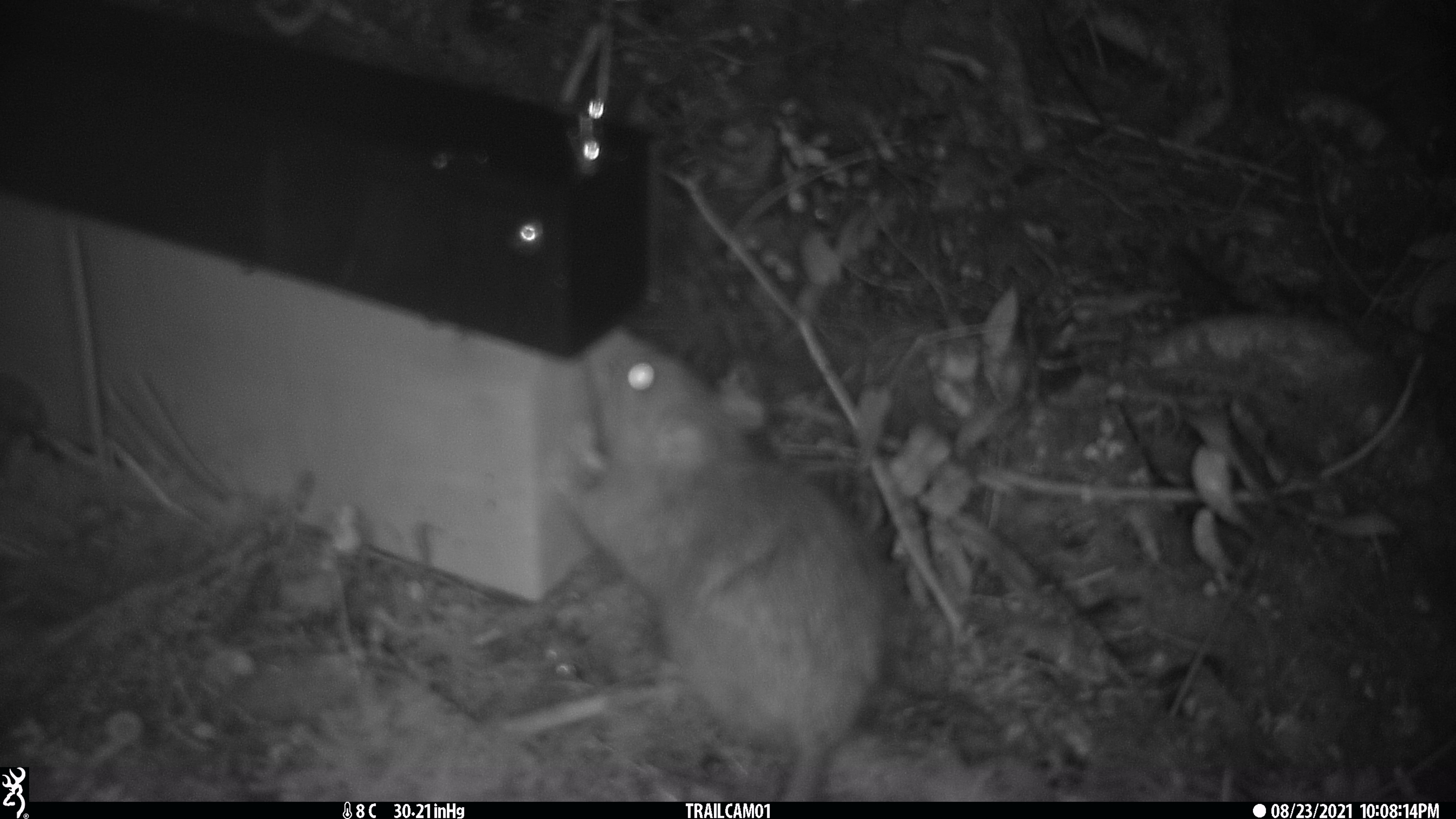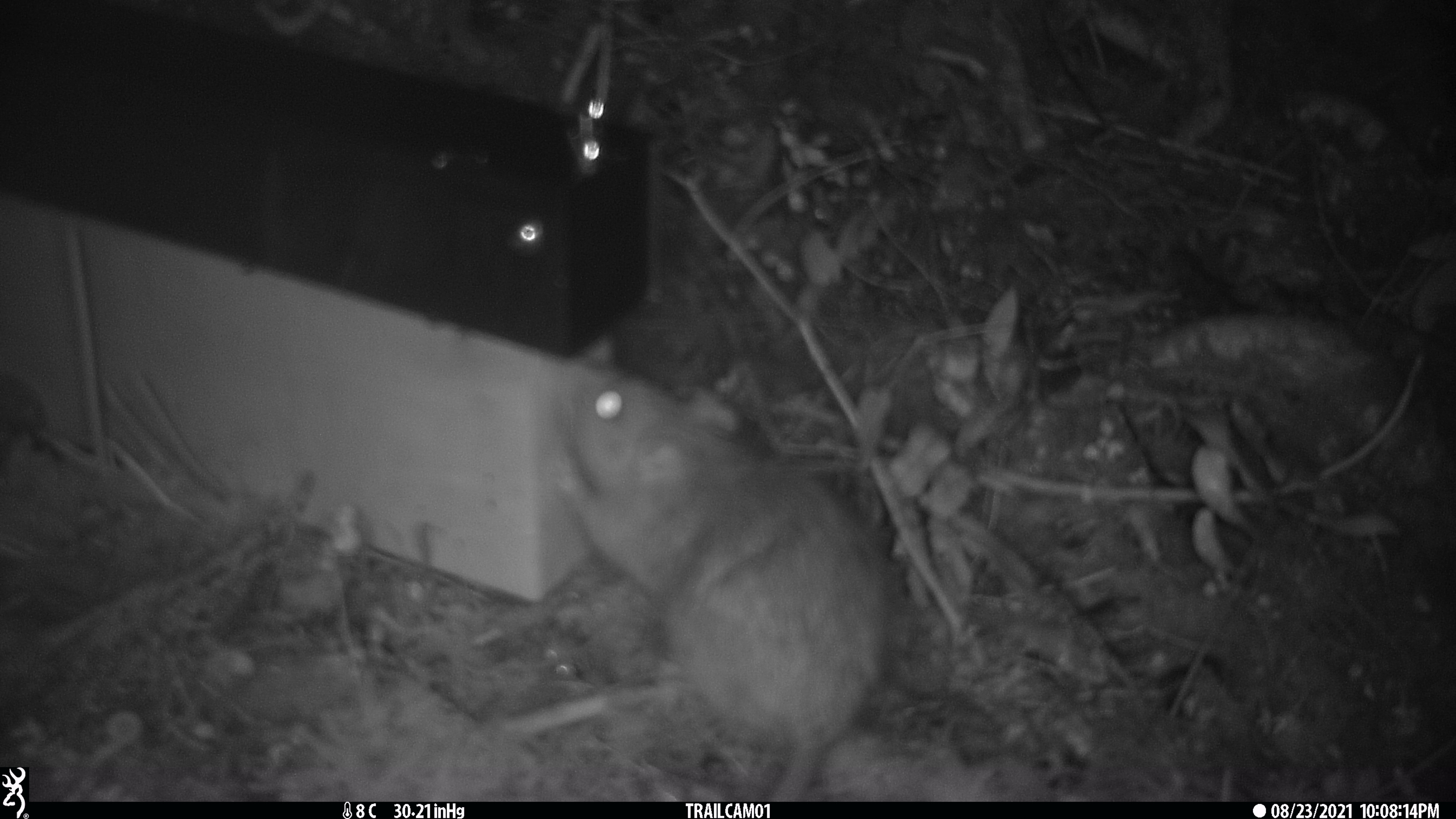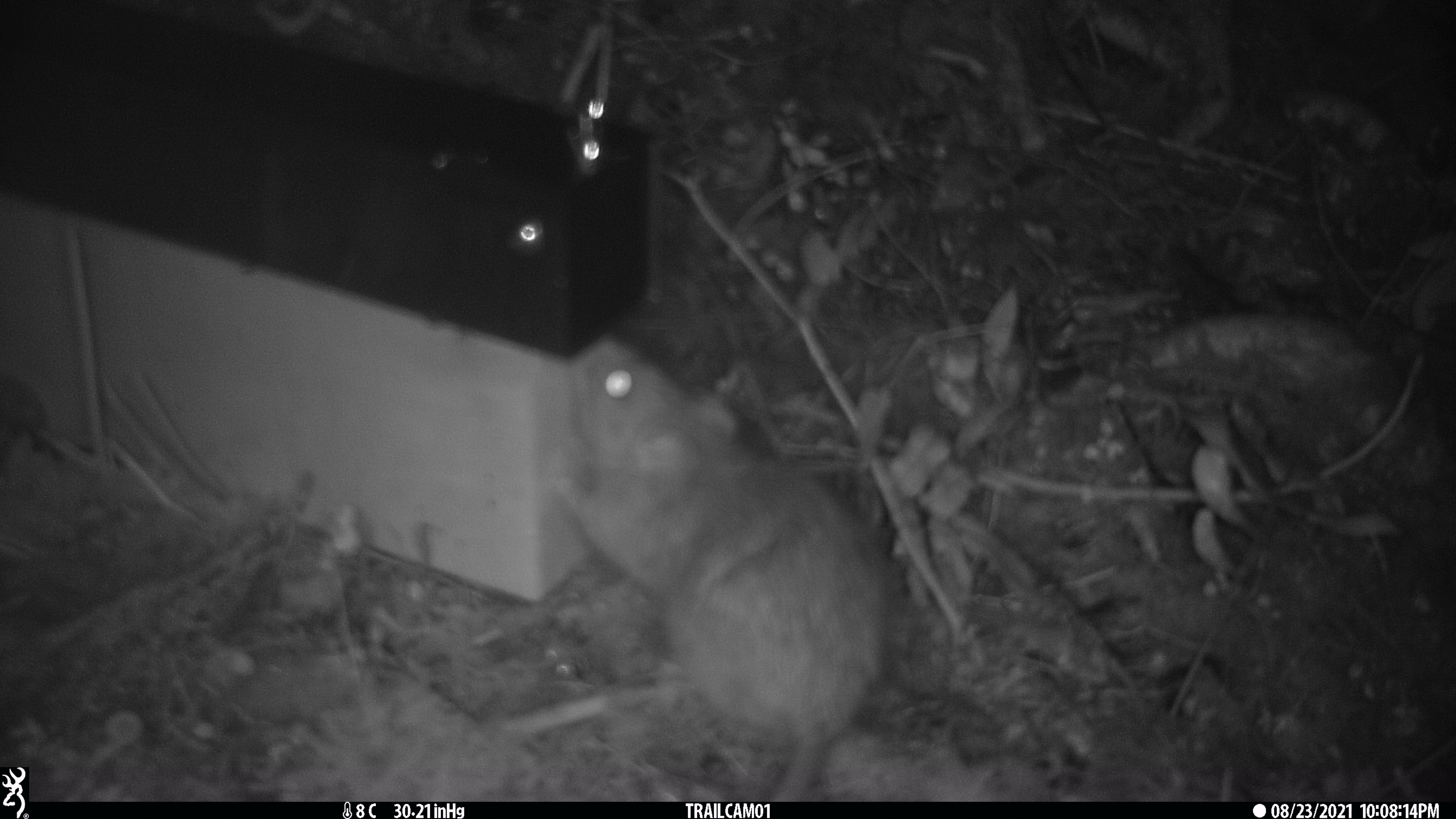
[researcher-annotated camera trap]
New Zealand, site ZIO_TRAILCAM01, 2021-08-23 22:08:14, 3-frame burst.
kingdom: Animalia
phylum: Chordata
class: Mammalia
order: Rodentia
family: Muridae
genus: Rattus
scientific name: Rattus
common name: rat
Rat (Rattus).